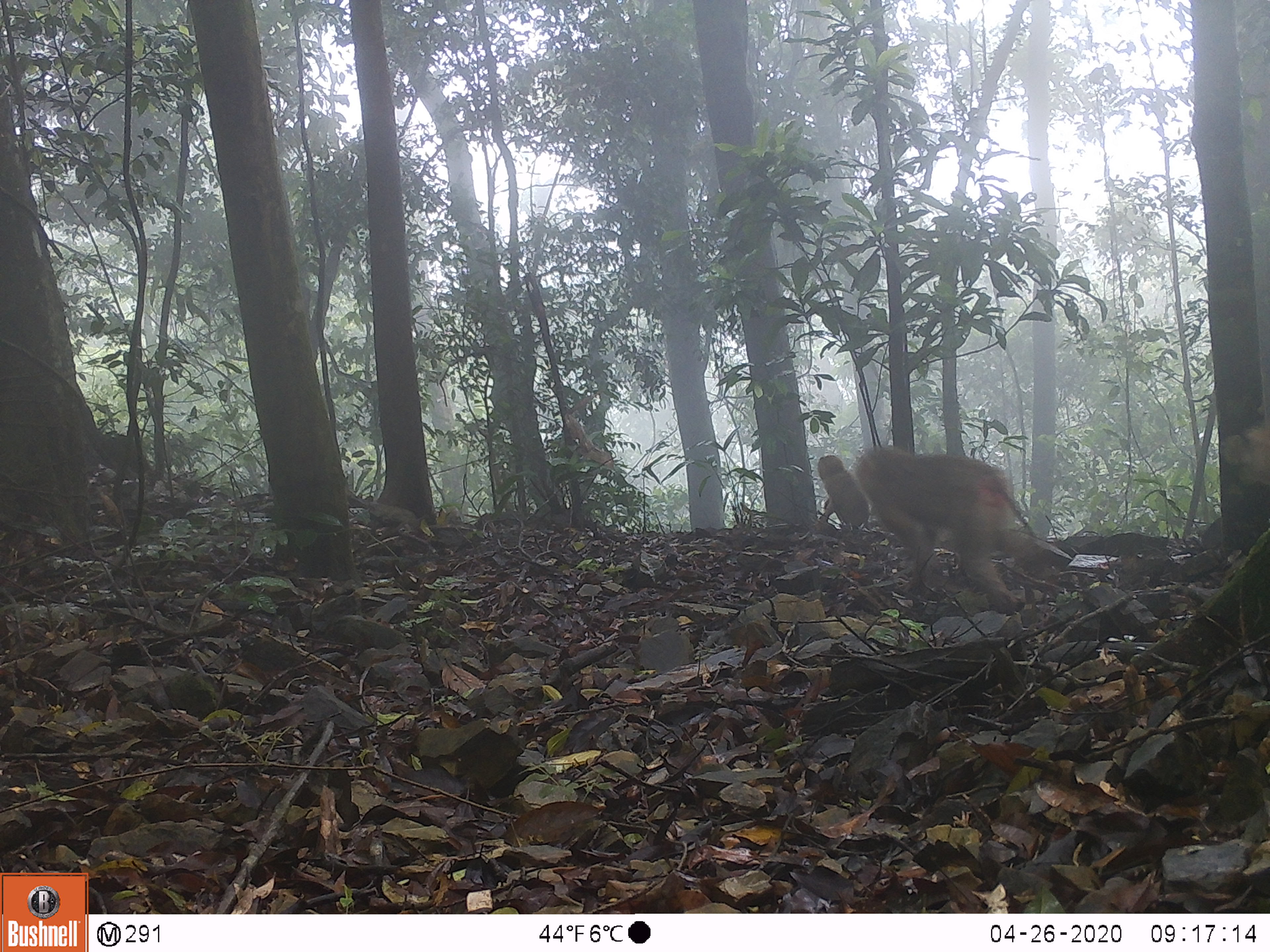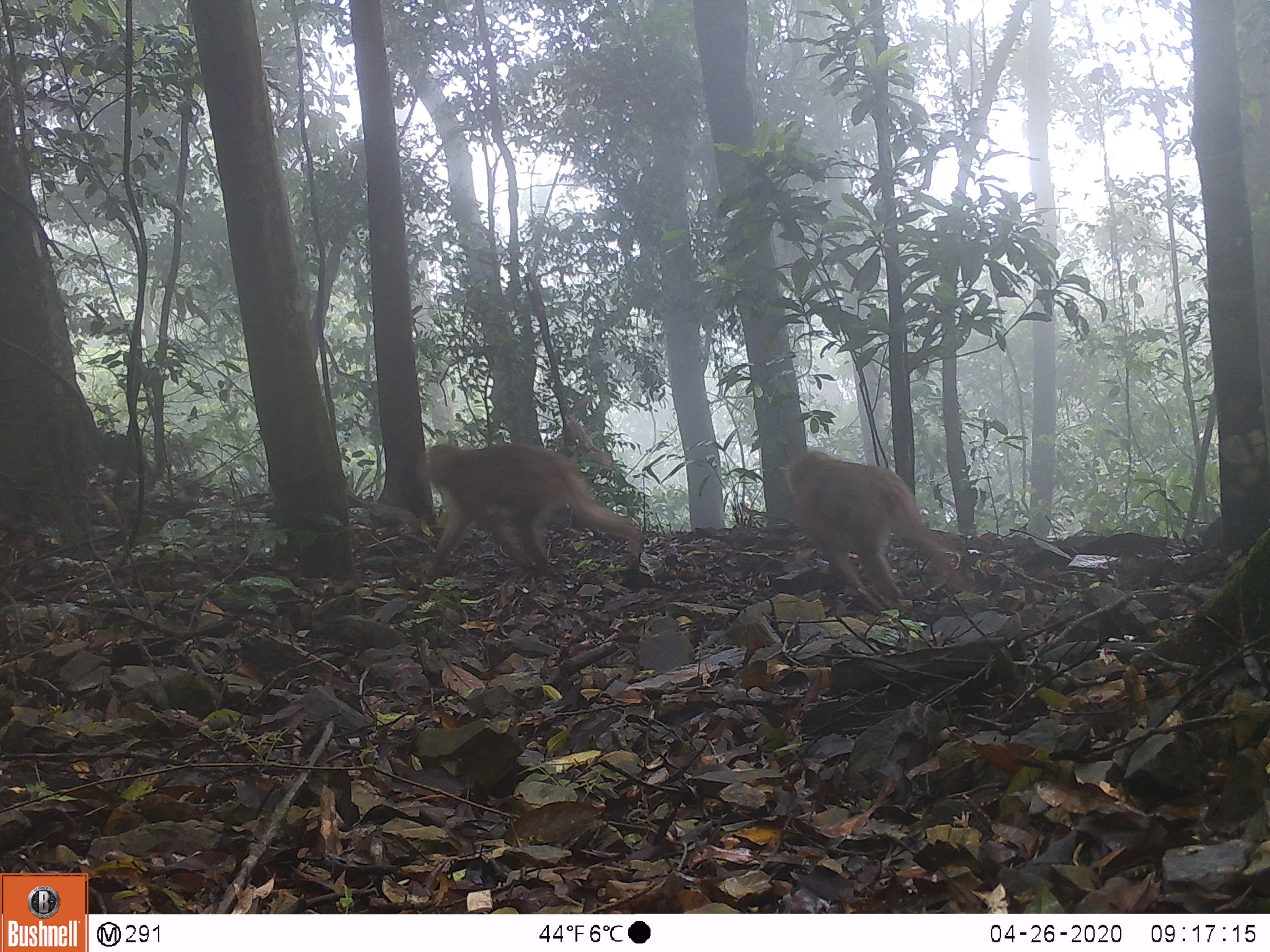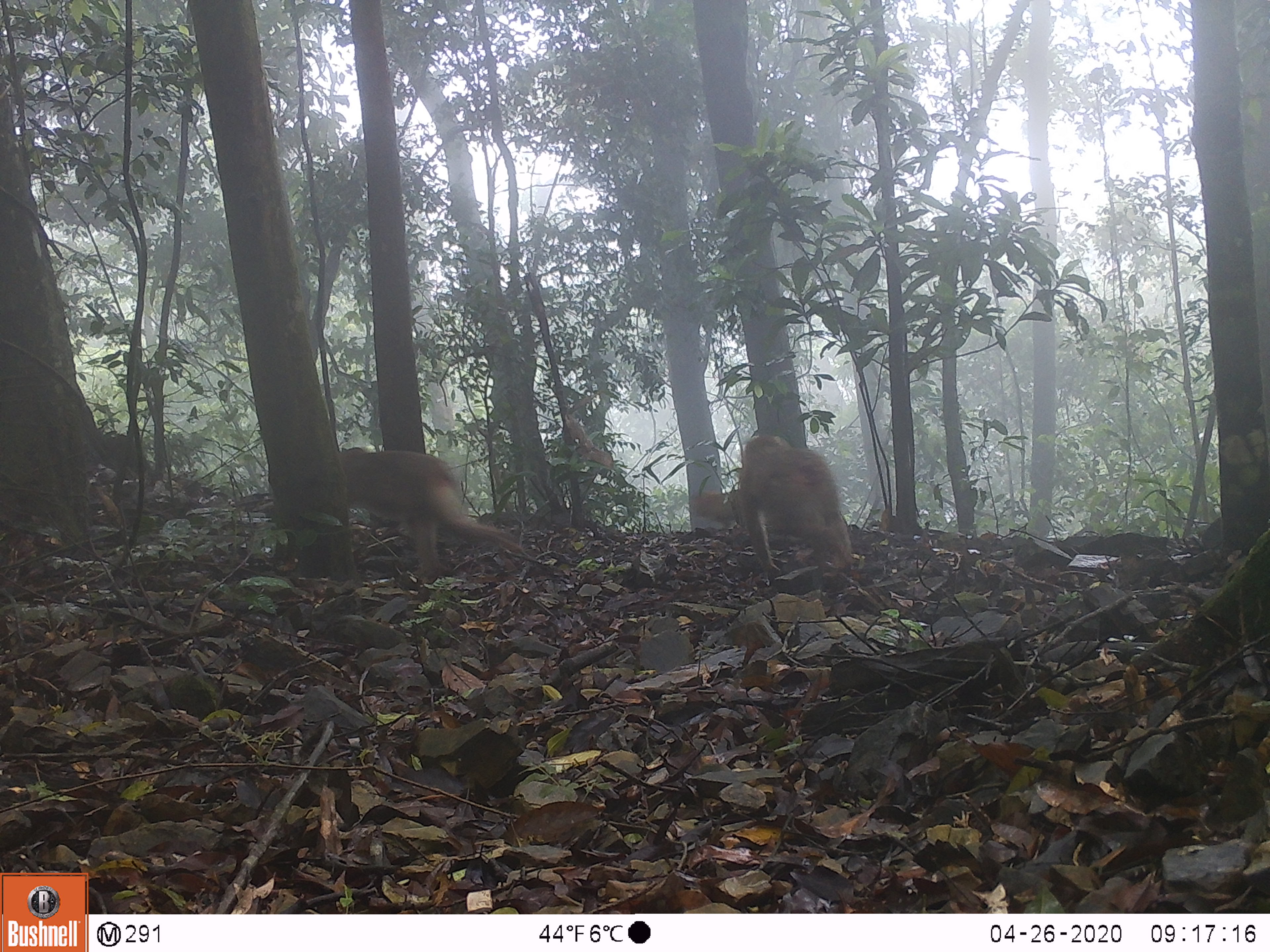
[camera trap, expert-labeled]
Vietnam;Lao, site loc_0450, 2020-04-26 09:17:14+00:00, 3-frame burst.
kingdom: Animalia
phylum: Chordata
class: Mammalia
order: Primates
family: Cercopithecidae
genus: Macaca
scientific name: Macaca nemestrina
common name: pig-tailed macaque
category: pig tailed macaque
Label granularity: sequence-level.